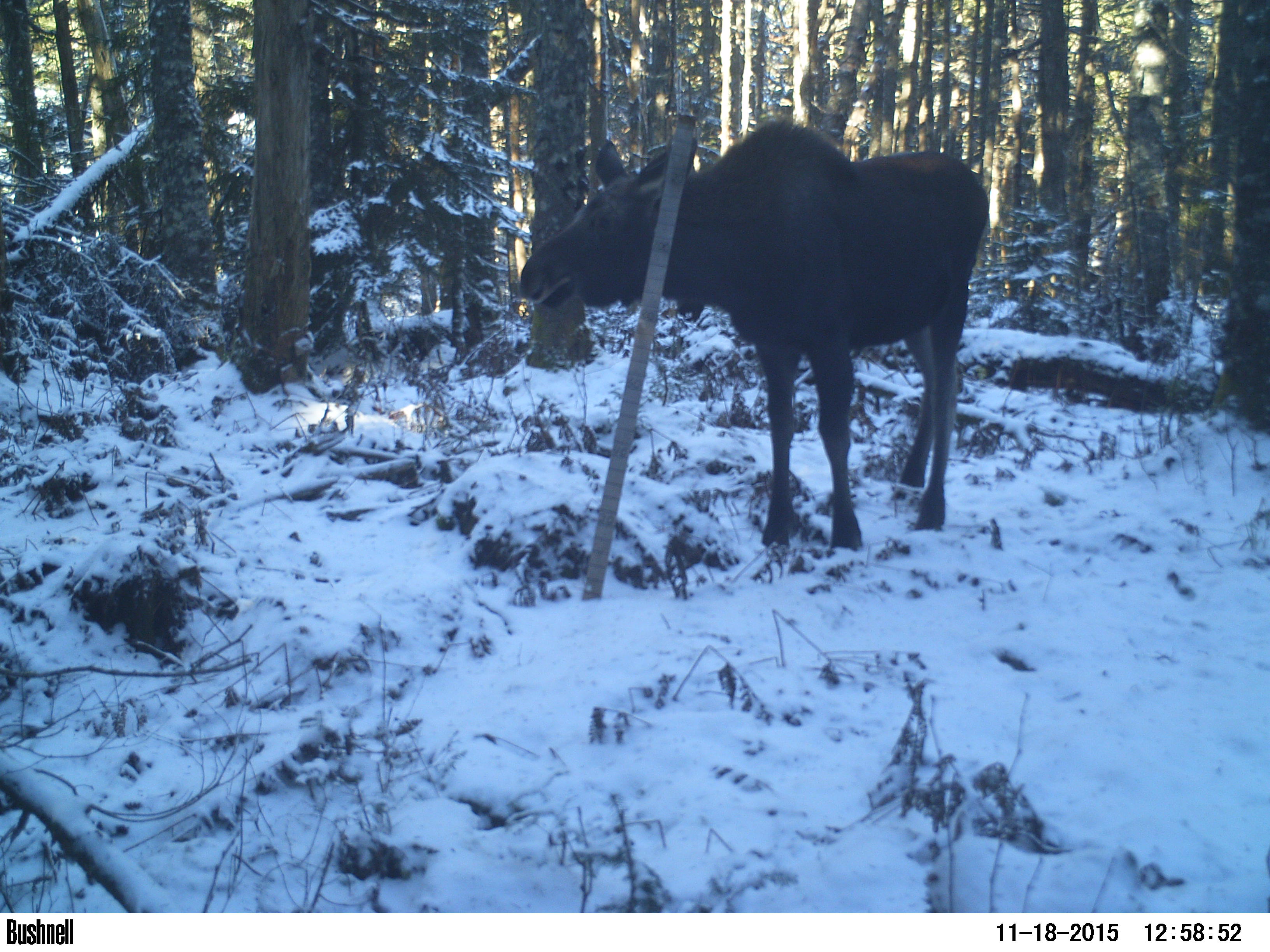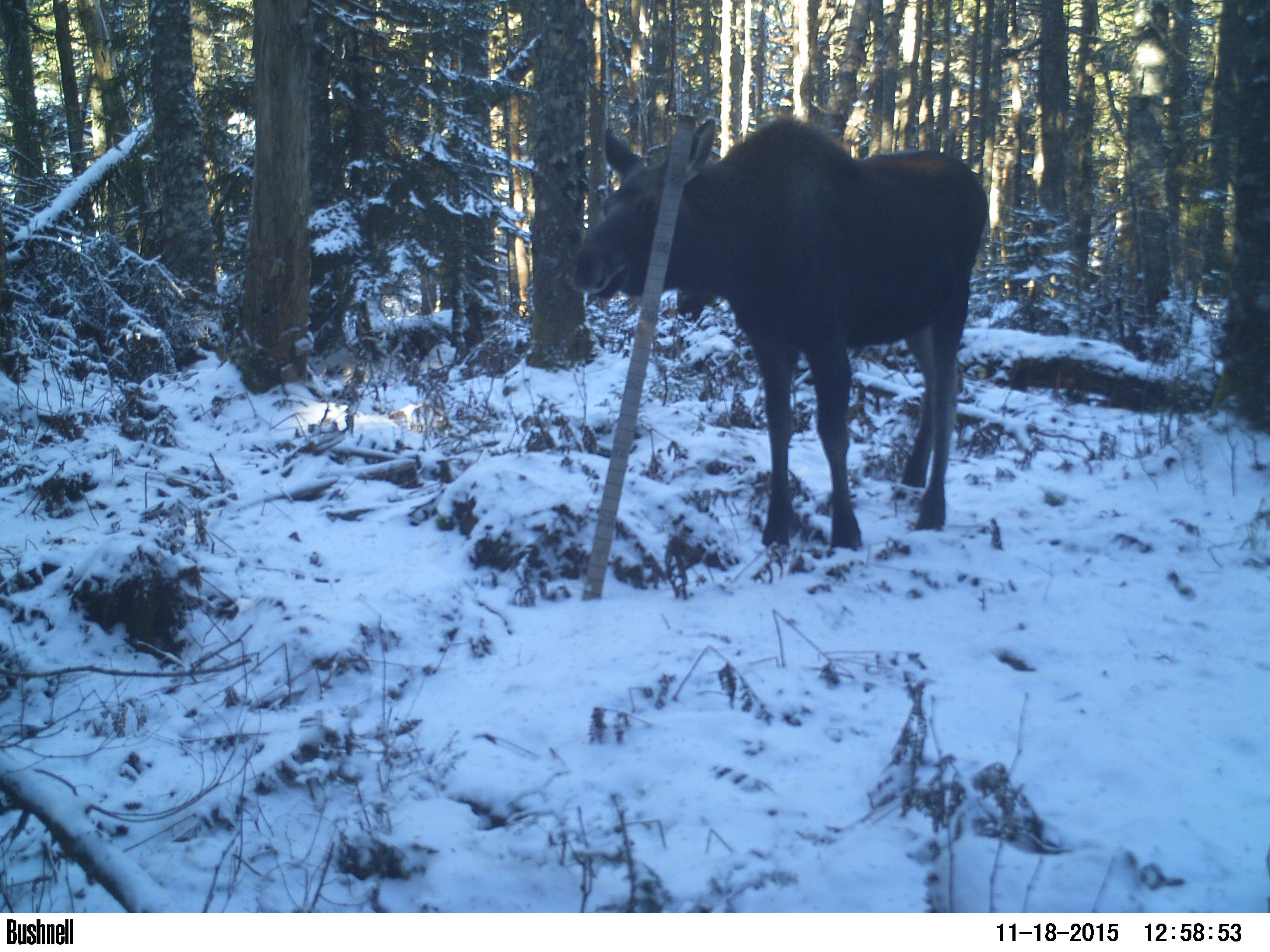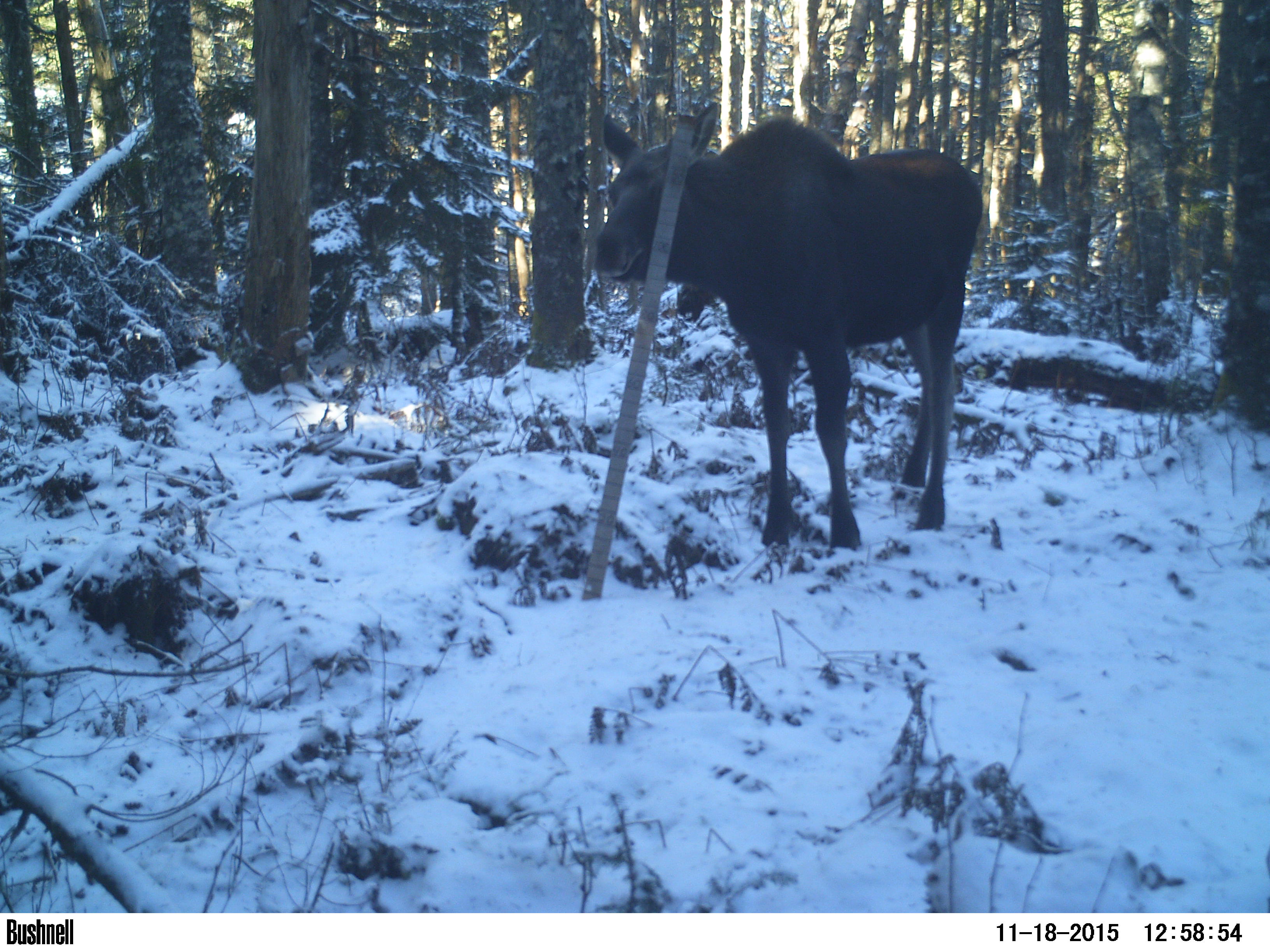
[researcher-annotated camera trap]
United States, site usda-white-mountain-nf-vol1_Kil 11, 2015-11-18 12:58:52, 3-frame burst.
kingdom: Animalia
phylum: Chordata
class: Mammalia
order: Artiodactyla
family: Cervidae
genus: Alces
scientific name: Alces alces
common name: moose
Moose (Alces alces).